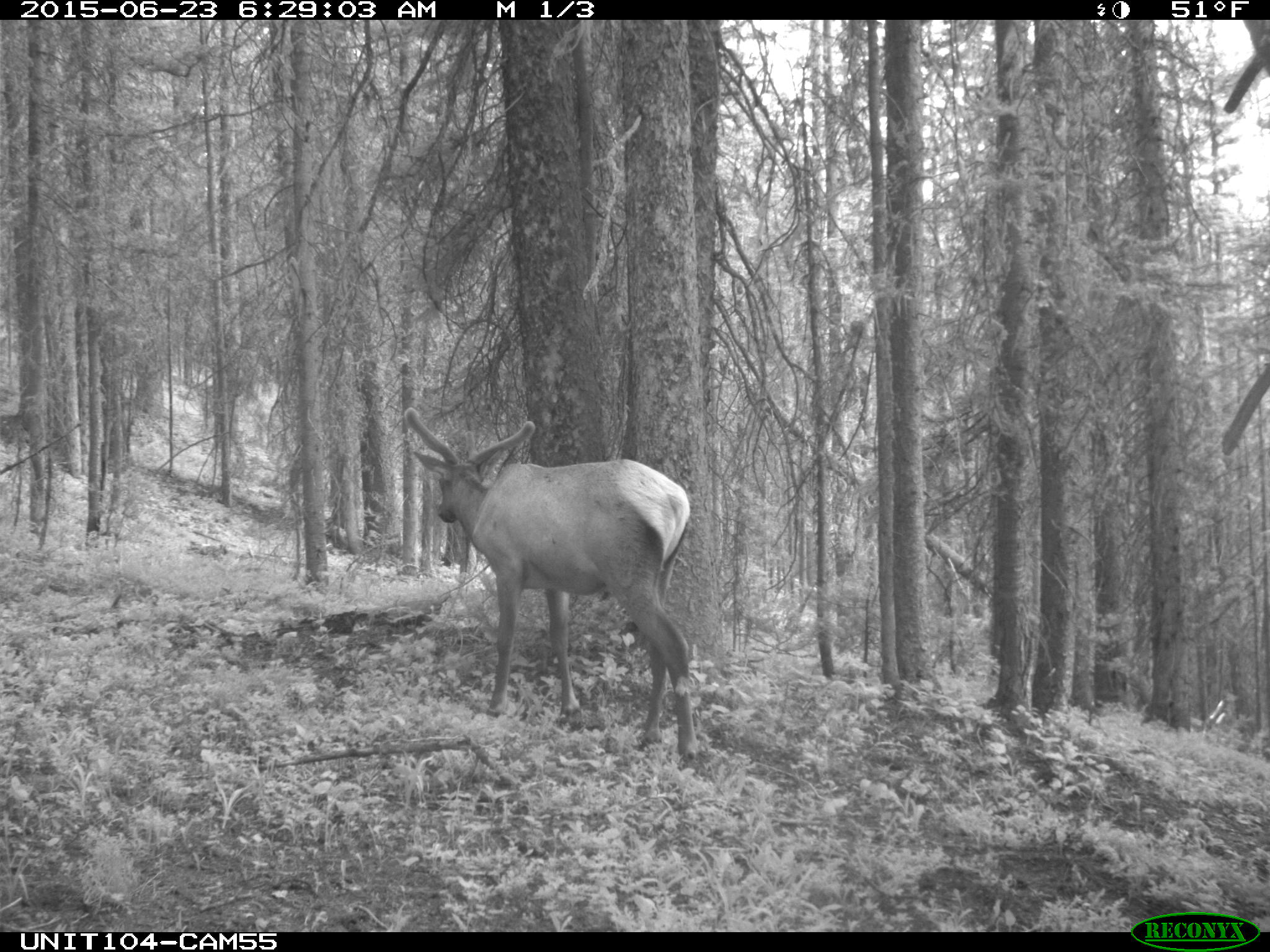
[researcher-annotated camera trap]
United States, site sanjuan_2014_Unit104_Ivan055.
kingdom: Animalia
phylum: Chordata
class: Mammalia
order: Artiodactyla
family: Cervidae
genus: Cervus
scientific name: Cervus elaphus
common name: red deer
Cervus elaphus (red deer).